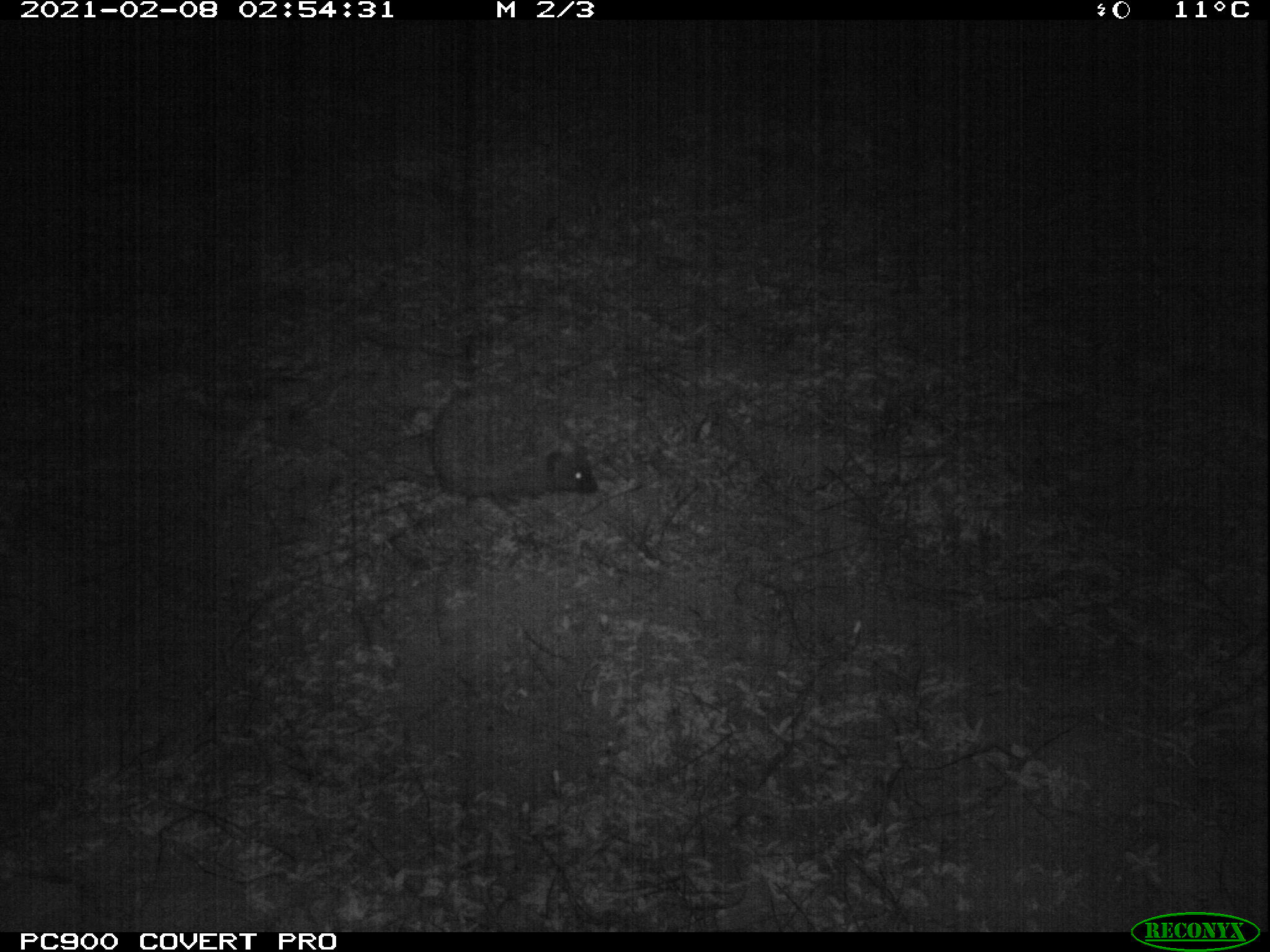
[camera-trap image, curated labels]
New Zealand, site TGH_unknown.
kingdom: Animalia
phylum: Chordata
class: Mammalia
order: Eulipotyphla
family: Erinaceidae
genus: Erinaceus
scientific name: Erinaceus europaeus europaeus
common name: european hedgehog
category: hedgehog